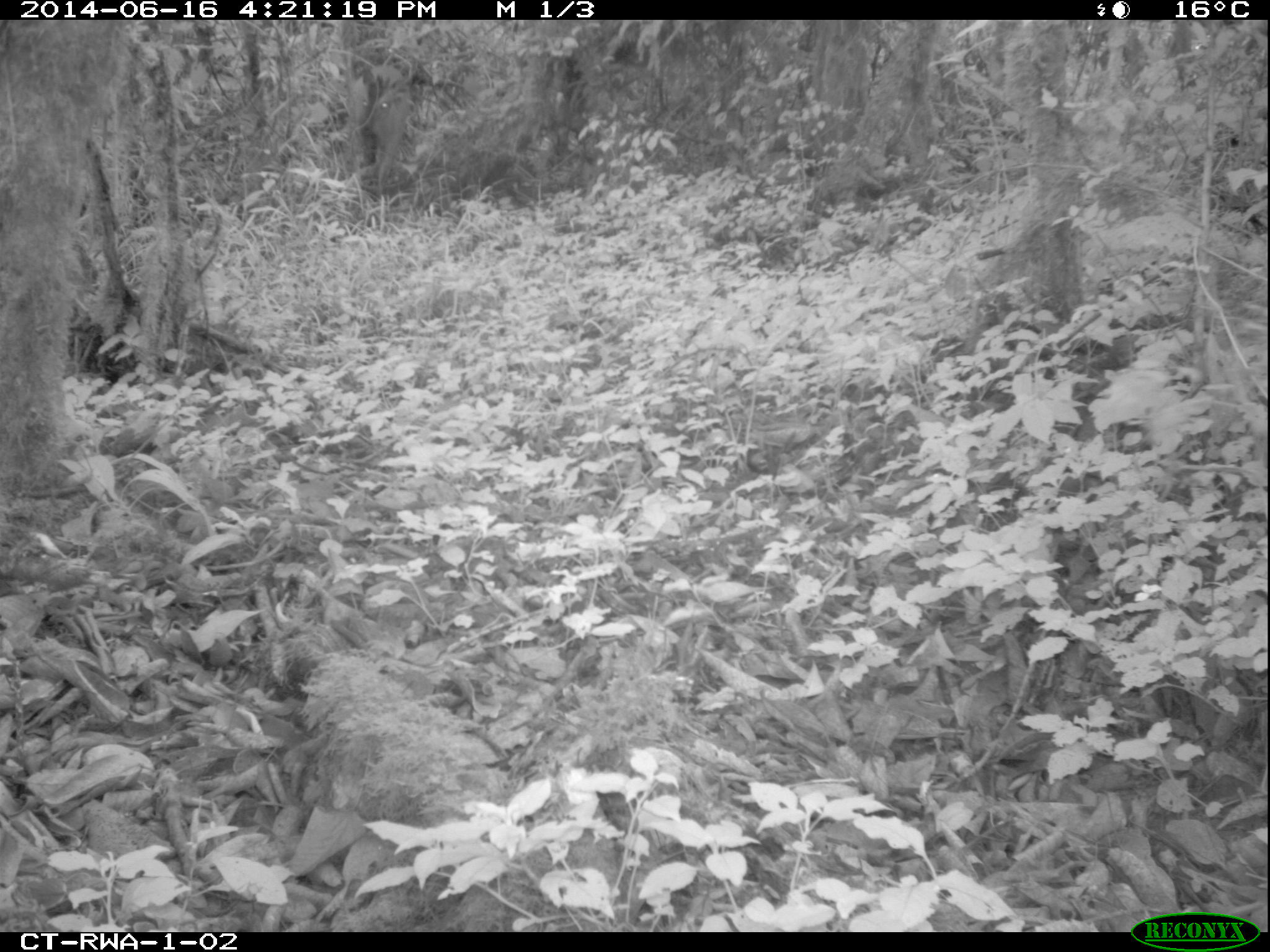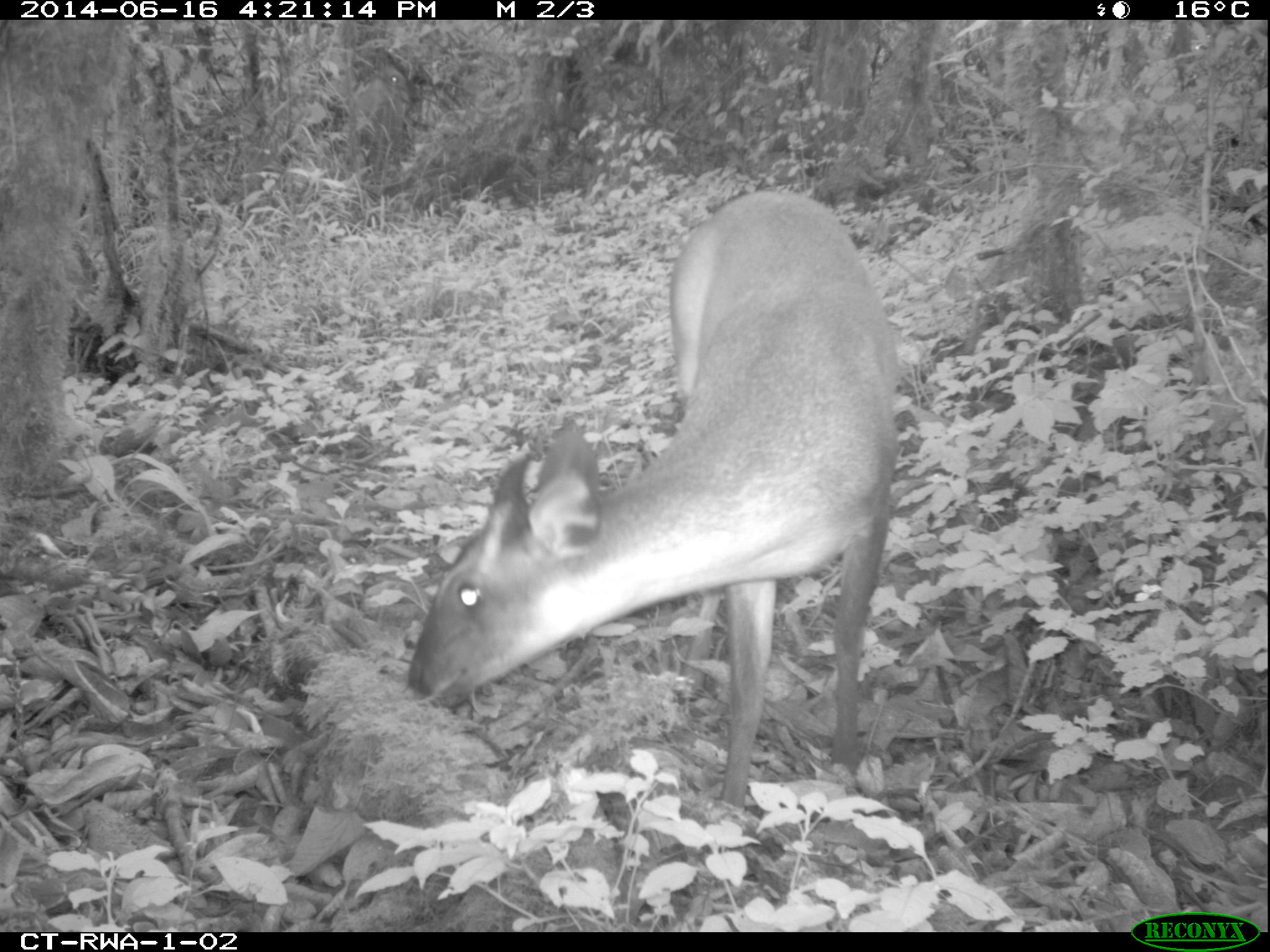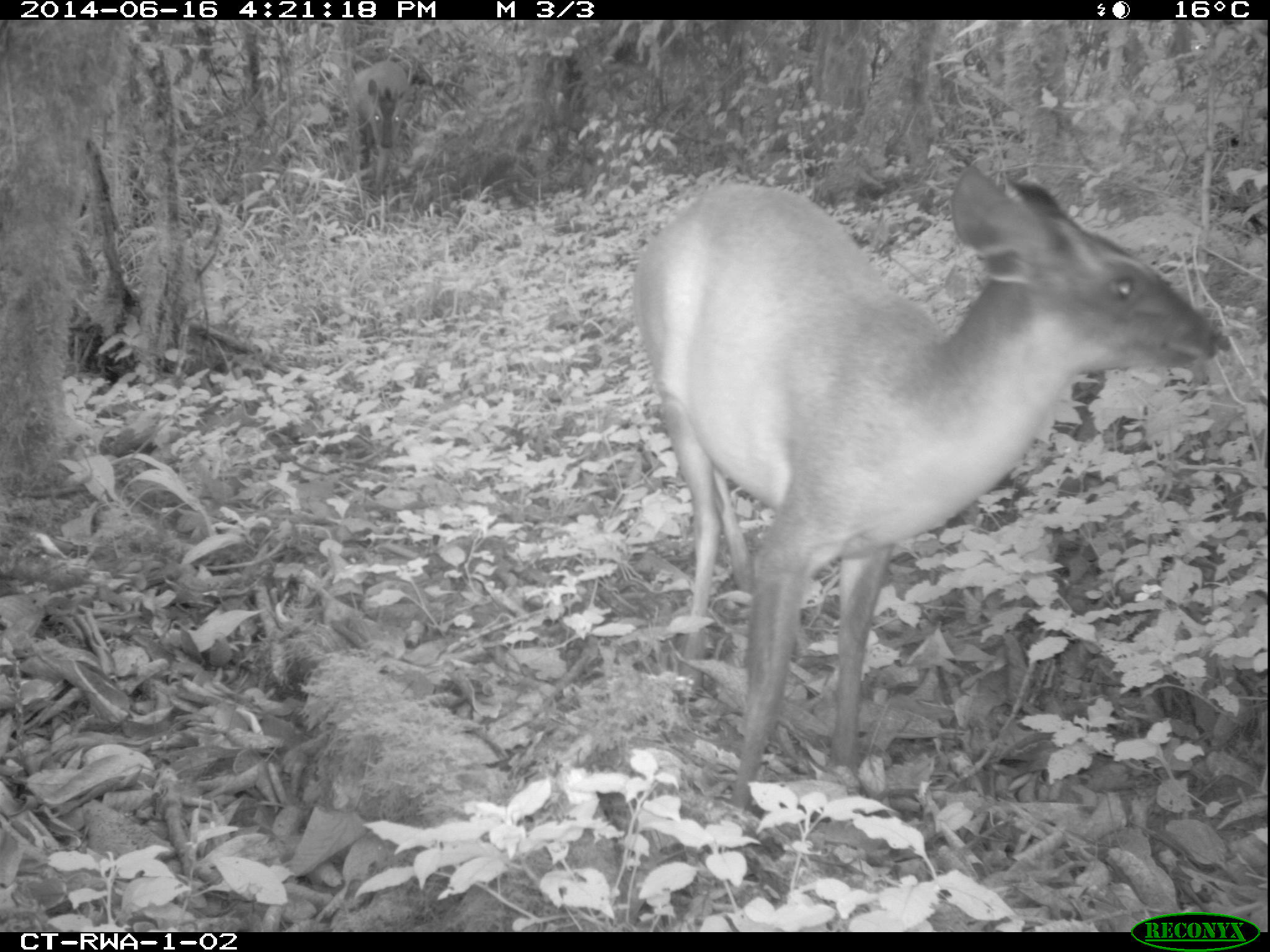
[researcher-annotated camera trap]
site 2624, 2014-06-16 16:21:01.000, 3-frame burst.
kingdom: Animalia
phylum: Chordata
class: Mammalia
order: Artiodactyla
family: Bovidae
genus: Cephalophus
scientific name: Cephalophus nigrifrons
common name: black-fronted duiker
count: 1